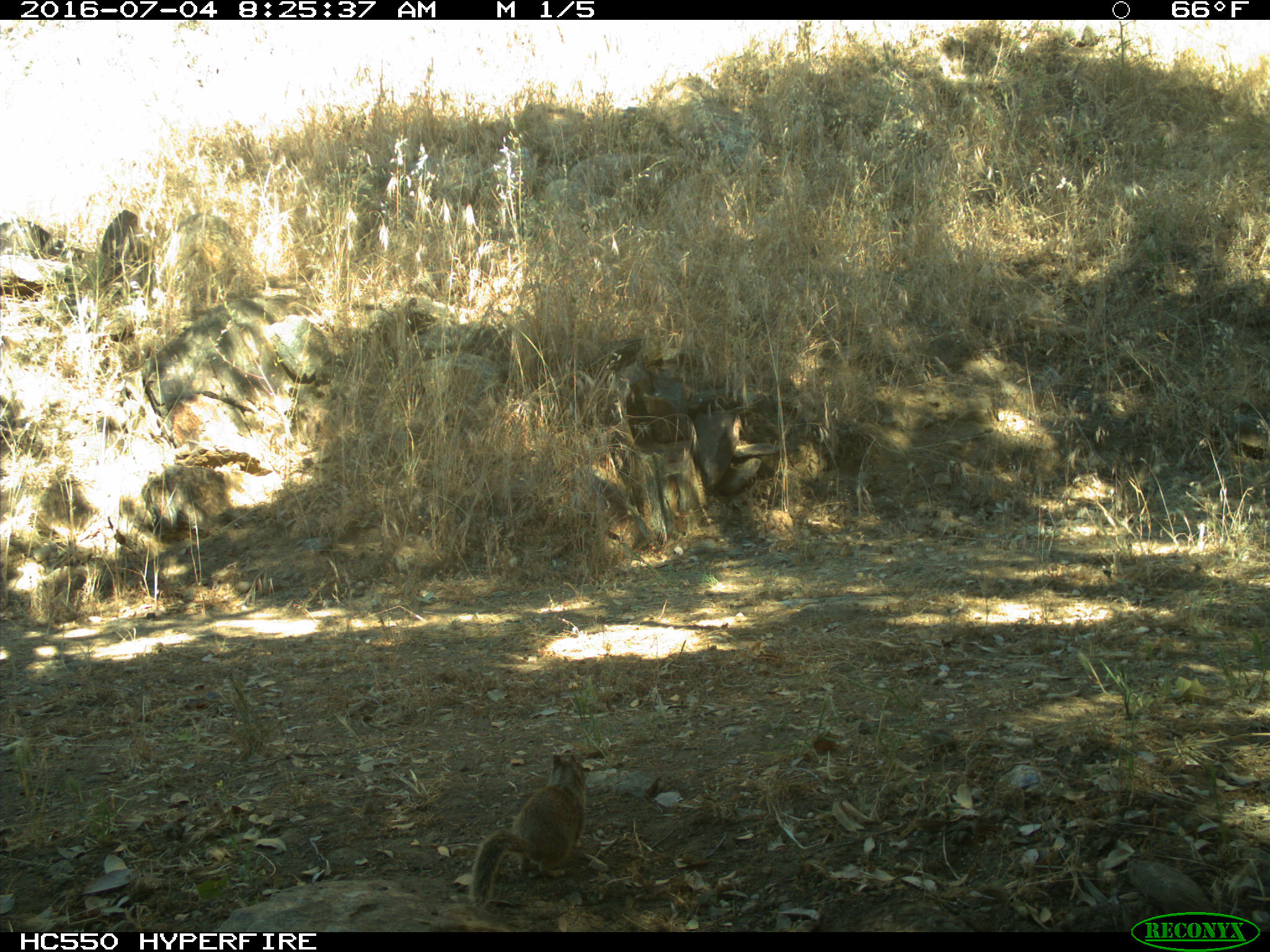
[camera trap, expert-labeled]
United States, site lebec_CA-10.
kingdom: Animalia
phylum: Chordata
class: Mammalia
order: Rodentia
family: Sciuridae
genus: Otospermophilus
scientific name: Otospermophilus beecheyi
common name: california ground squirrel